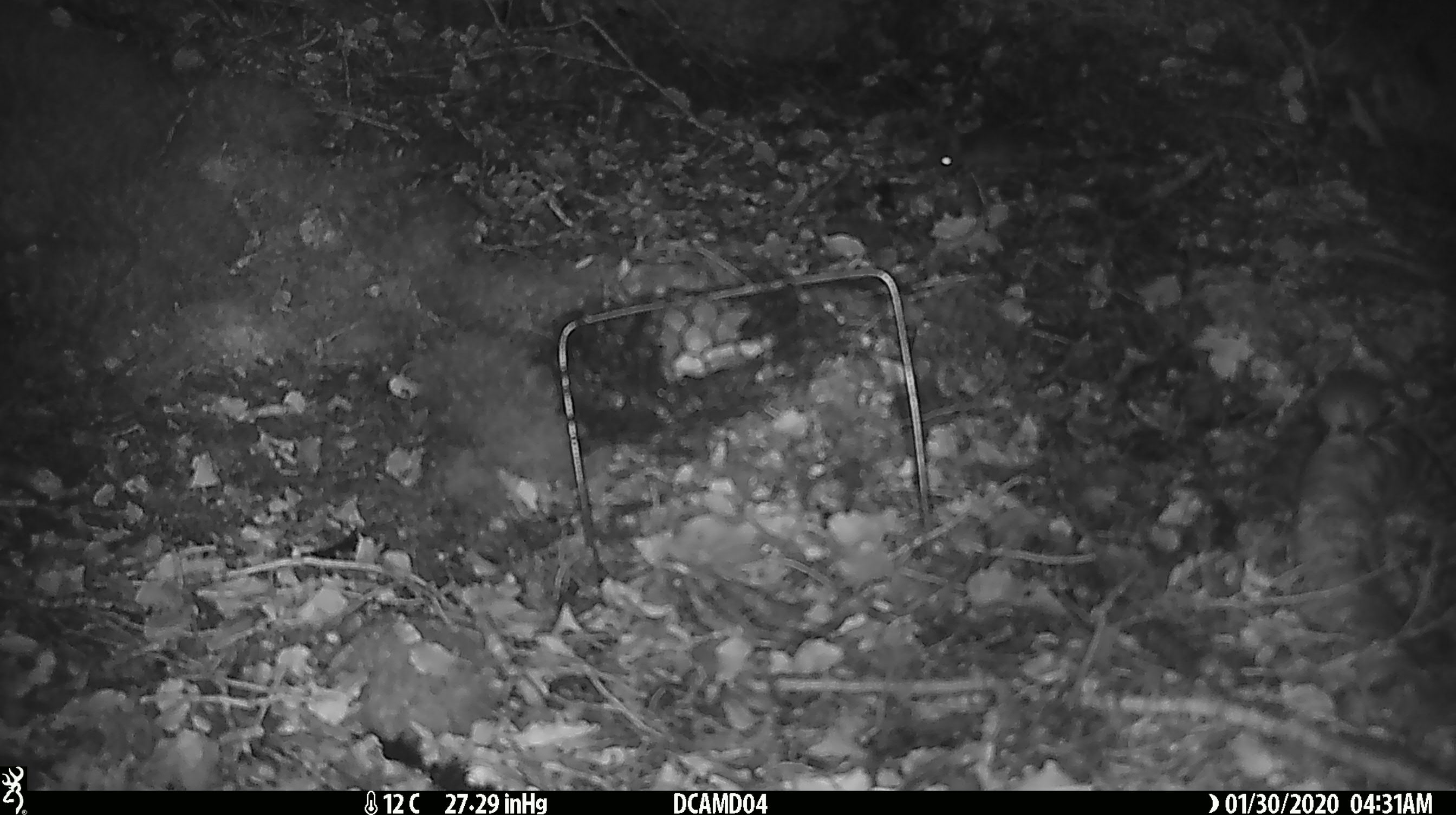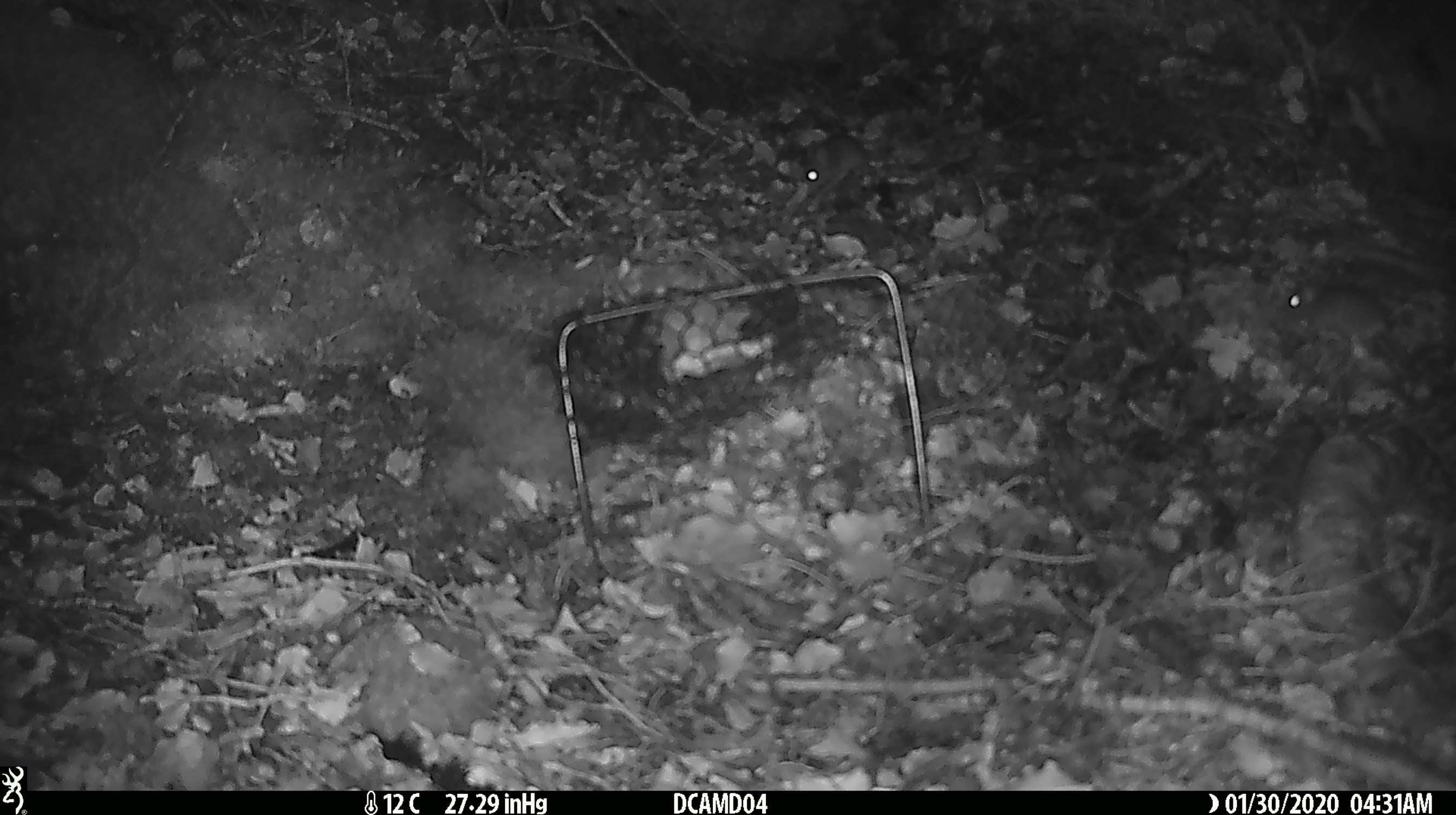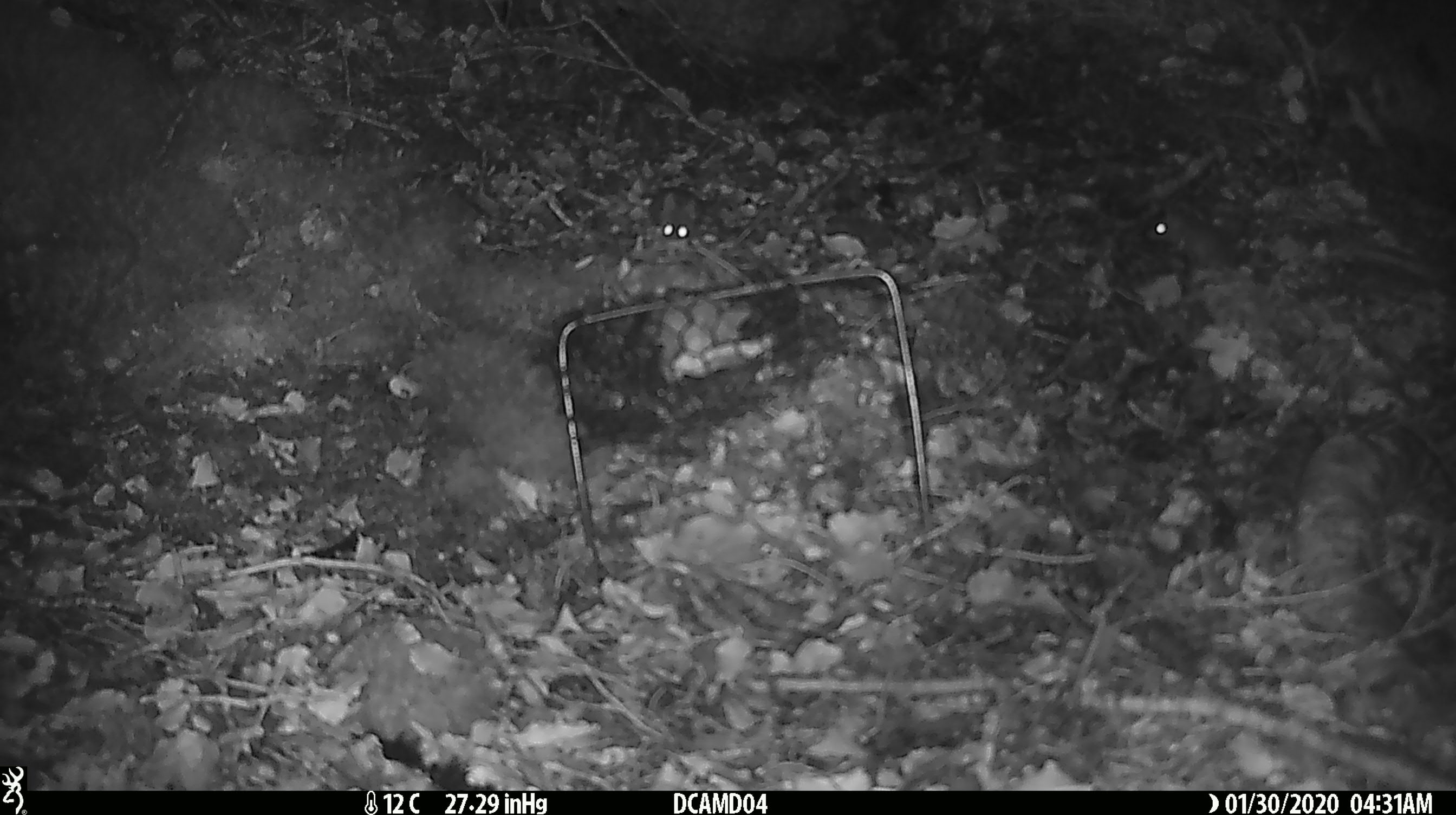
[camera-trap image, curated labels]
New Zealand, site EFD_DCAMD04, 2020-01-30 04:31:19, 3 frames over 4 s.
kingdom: Animalia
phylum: Chordata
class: Mammalia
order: Rodentia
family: Muridae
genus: Mus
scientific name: Mus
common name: mouse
Mouse (Mus).